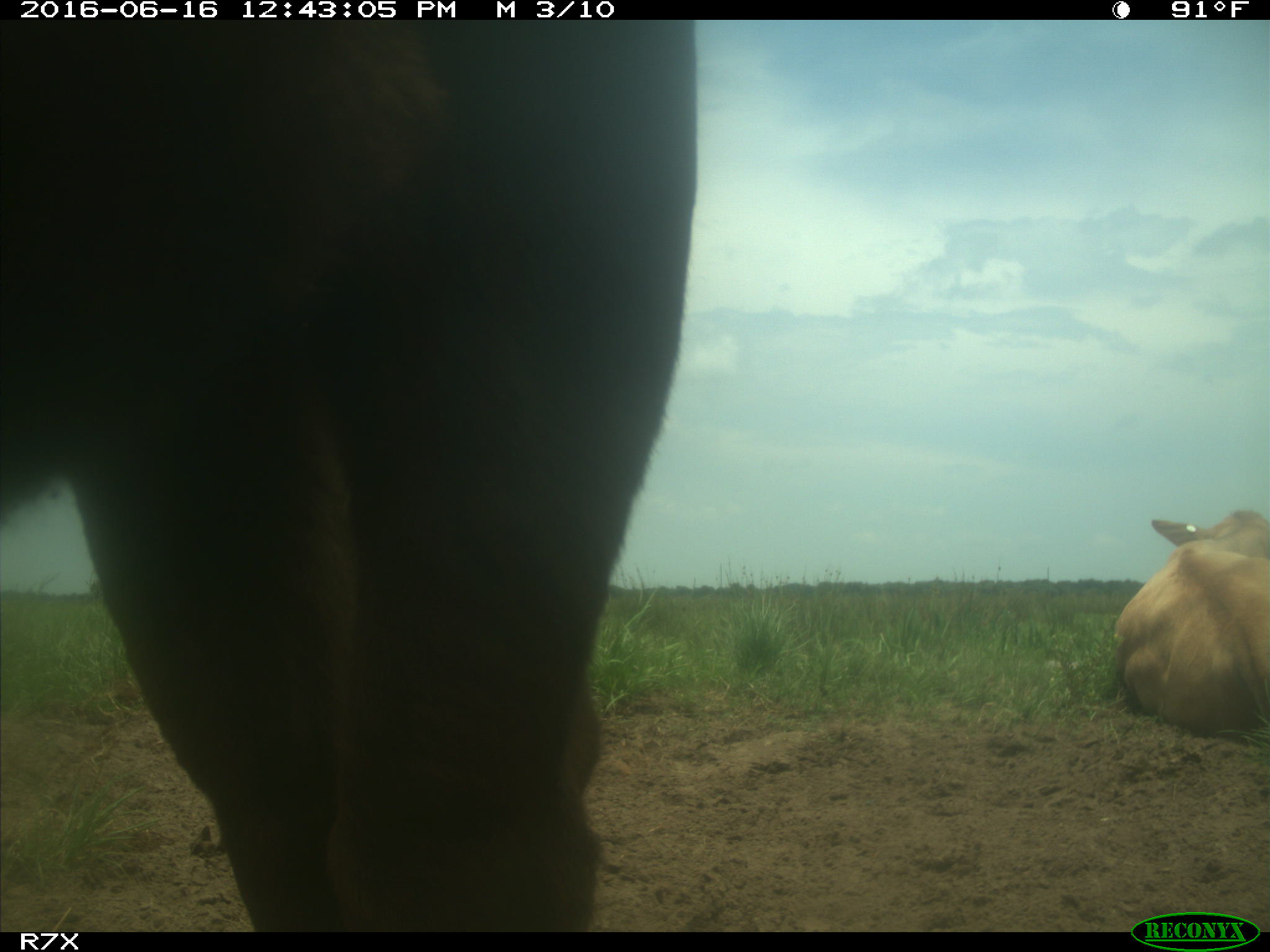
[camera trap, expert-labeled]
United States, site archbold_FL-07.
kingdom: Animalia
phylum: Chordata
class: Mammalia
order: Artiodactyla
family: Bovidae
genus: Bos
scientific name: Bos taurus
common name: domestic cow